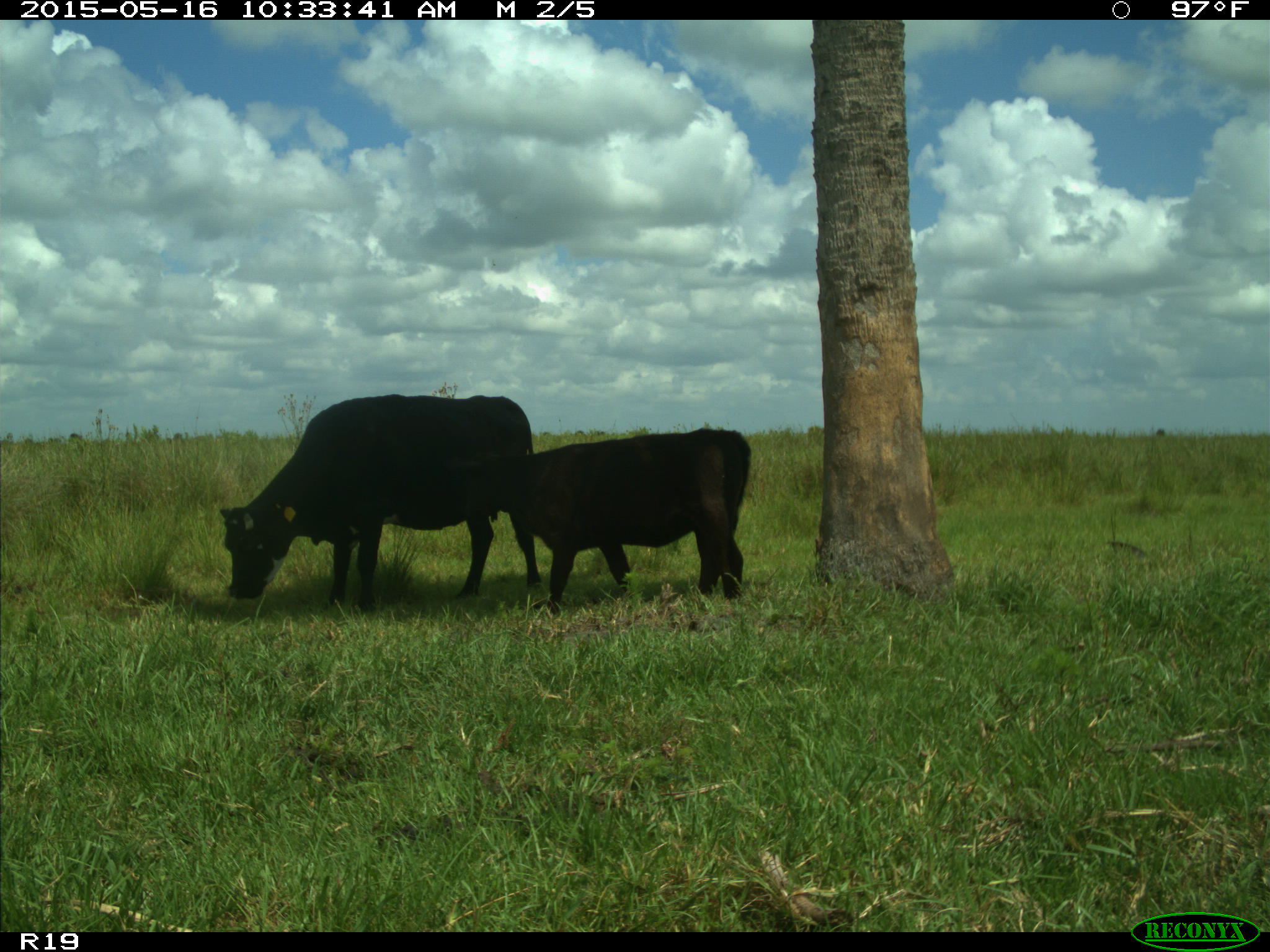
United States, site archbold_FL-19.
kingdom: Animalia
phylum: Chordata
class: Mammalia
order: Artiodactyla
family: Bovidae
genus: Bos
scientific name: Bos taurus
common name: domestic cow